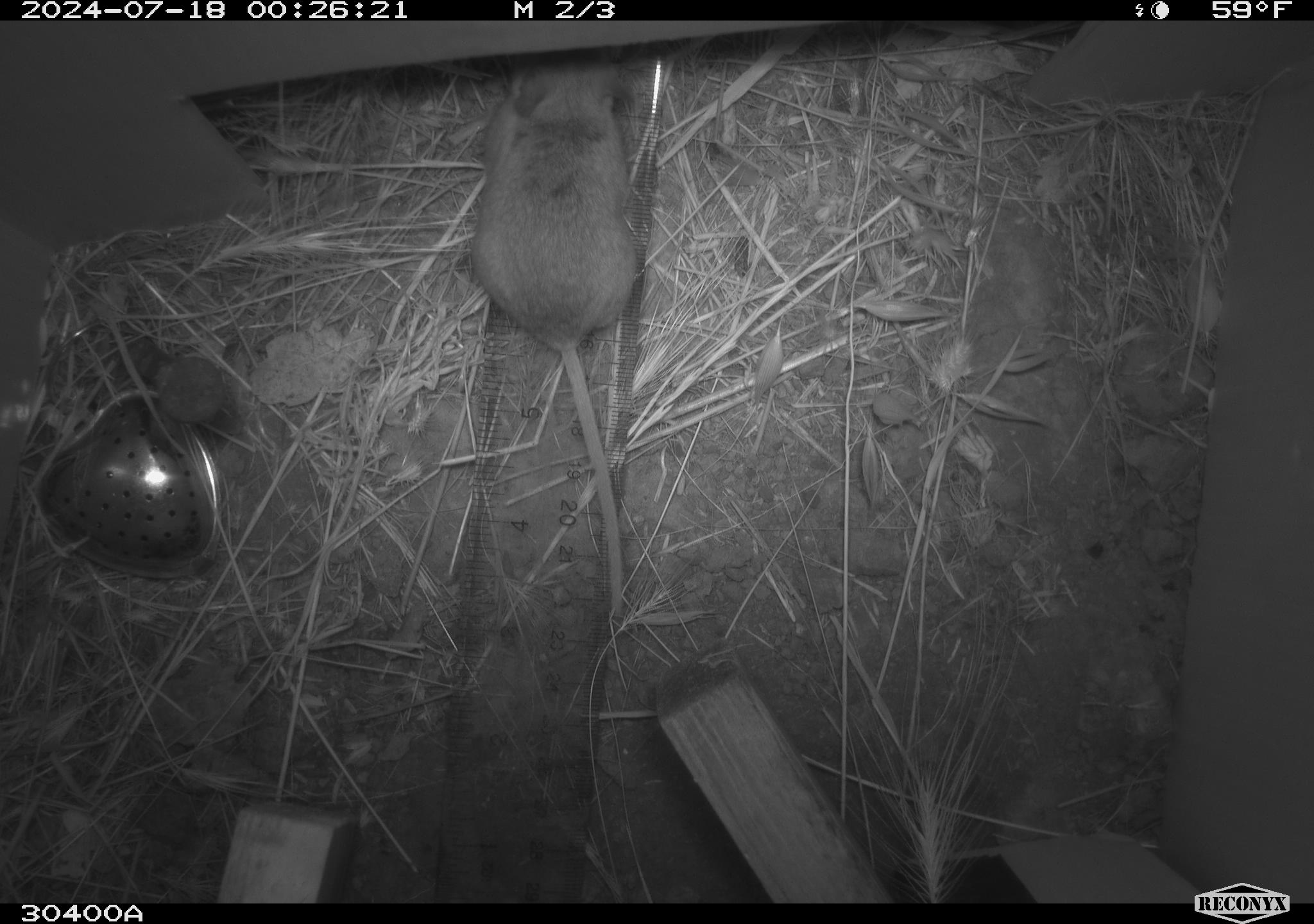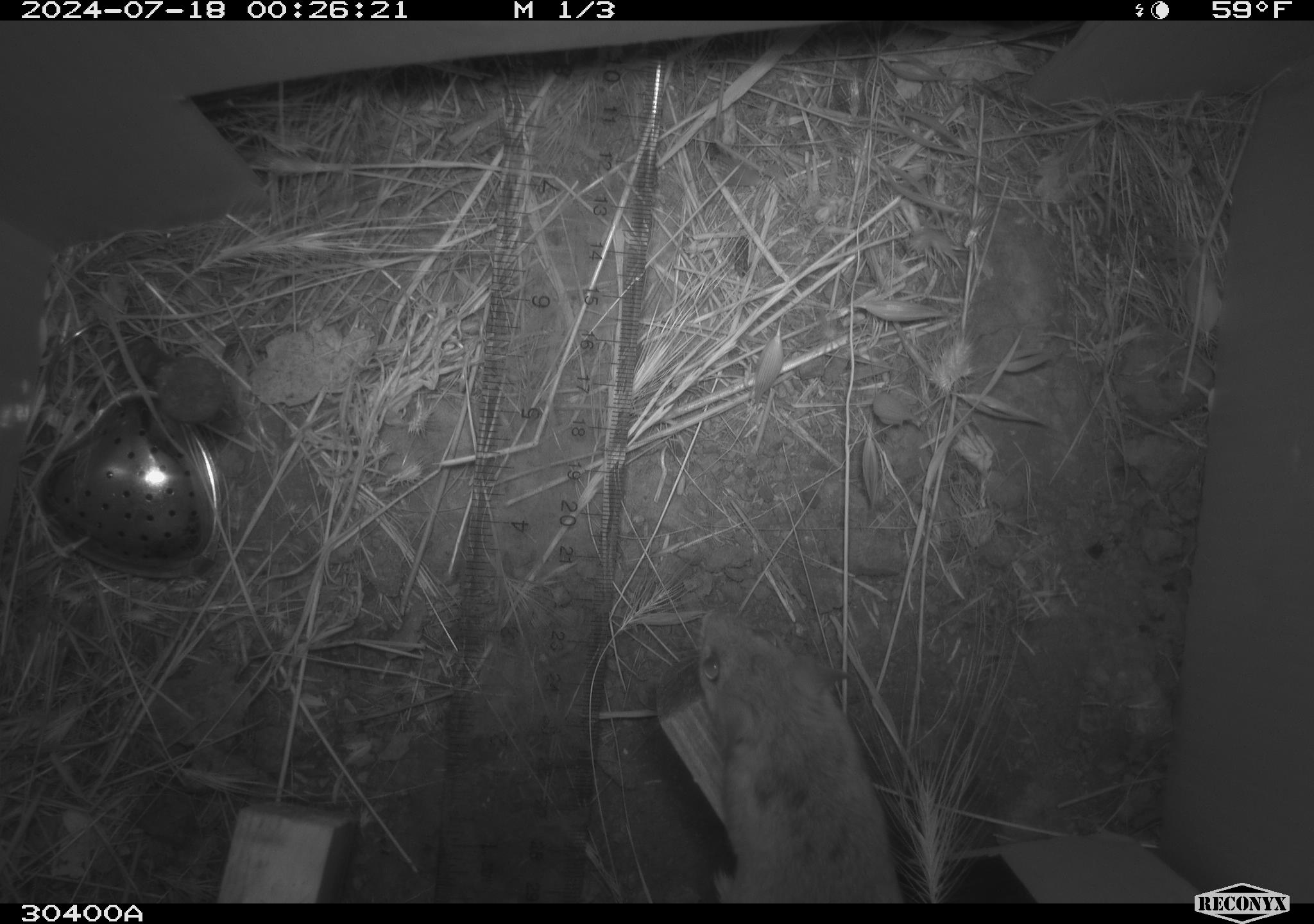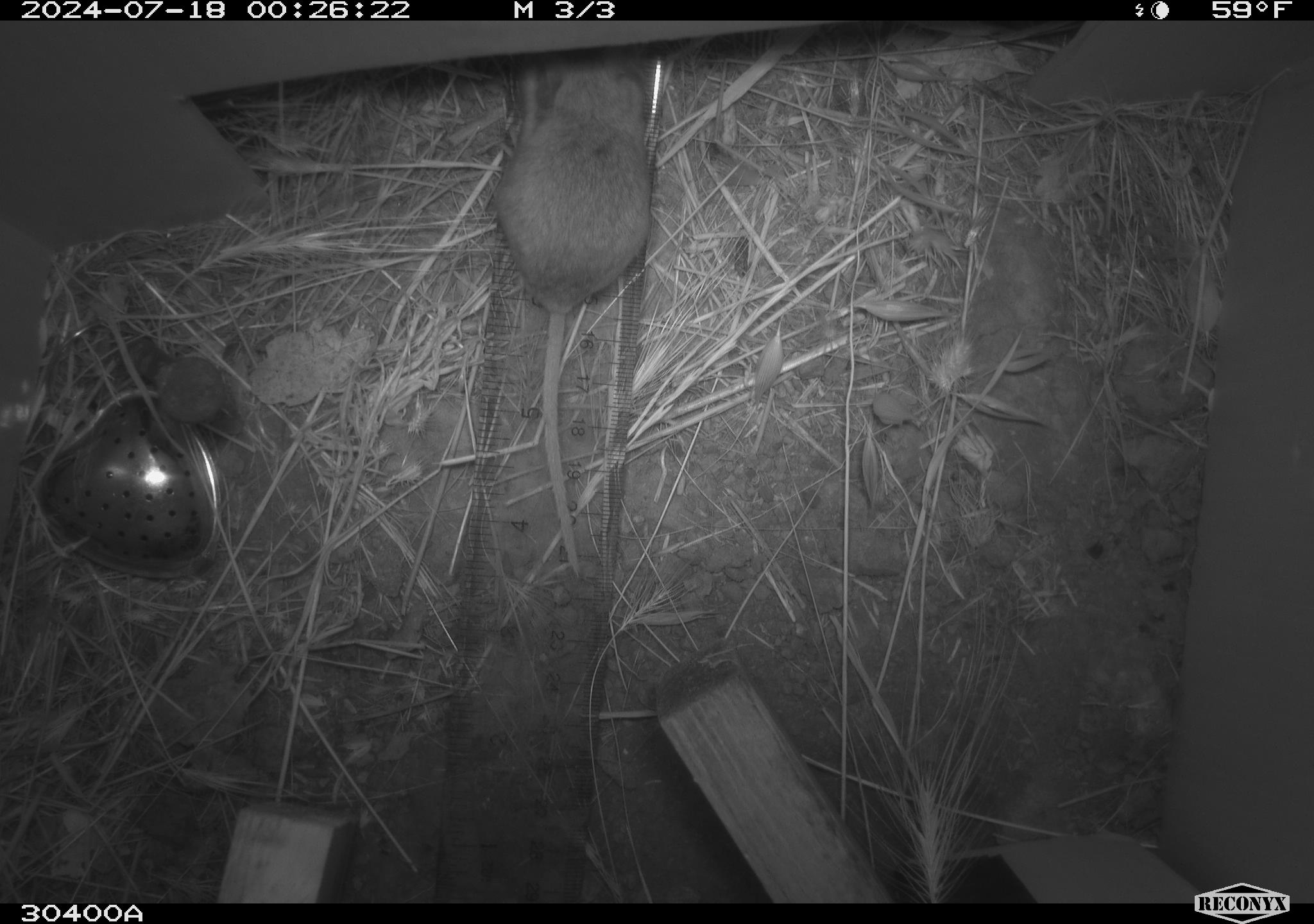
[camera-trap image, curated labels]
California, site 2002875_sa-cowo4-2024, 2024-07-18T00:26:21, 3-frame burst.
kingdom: Animalia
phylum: Chordata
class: Mammalia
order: Rodentia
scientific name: Rodentia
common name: rodent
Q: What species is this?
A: Rodent (Rodentia).